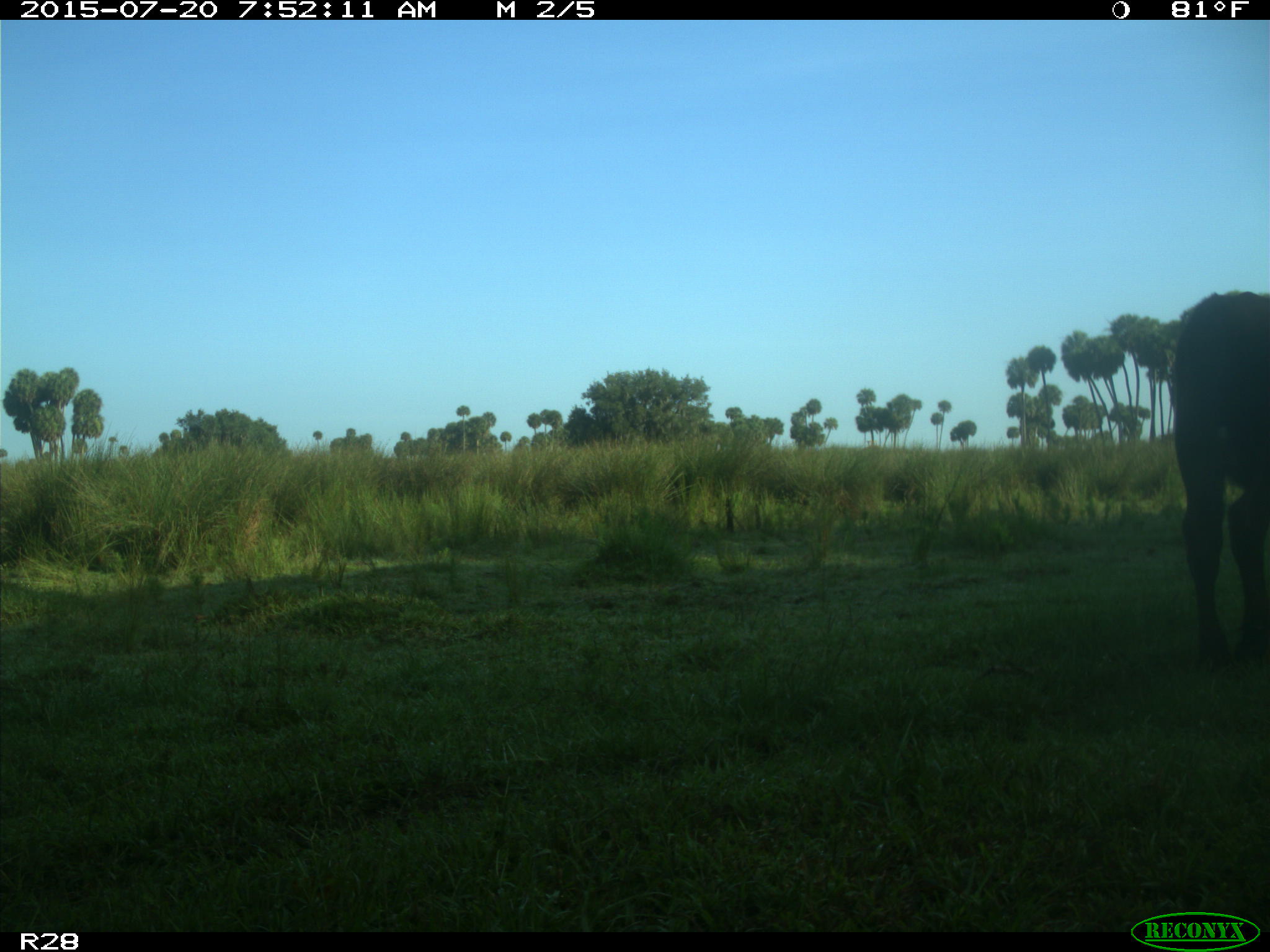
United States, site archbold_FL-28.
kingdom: Animalia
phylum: Chordata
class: Mammalia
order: Artiodactyla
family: Bovidae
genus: Bos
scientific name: Bos taurus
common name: domestic cow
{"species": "Bos taurus (domestic cow)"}